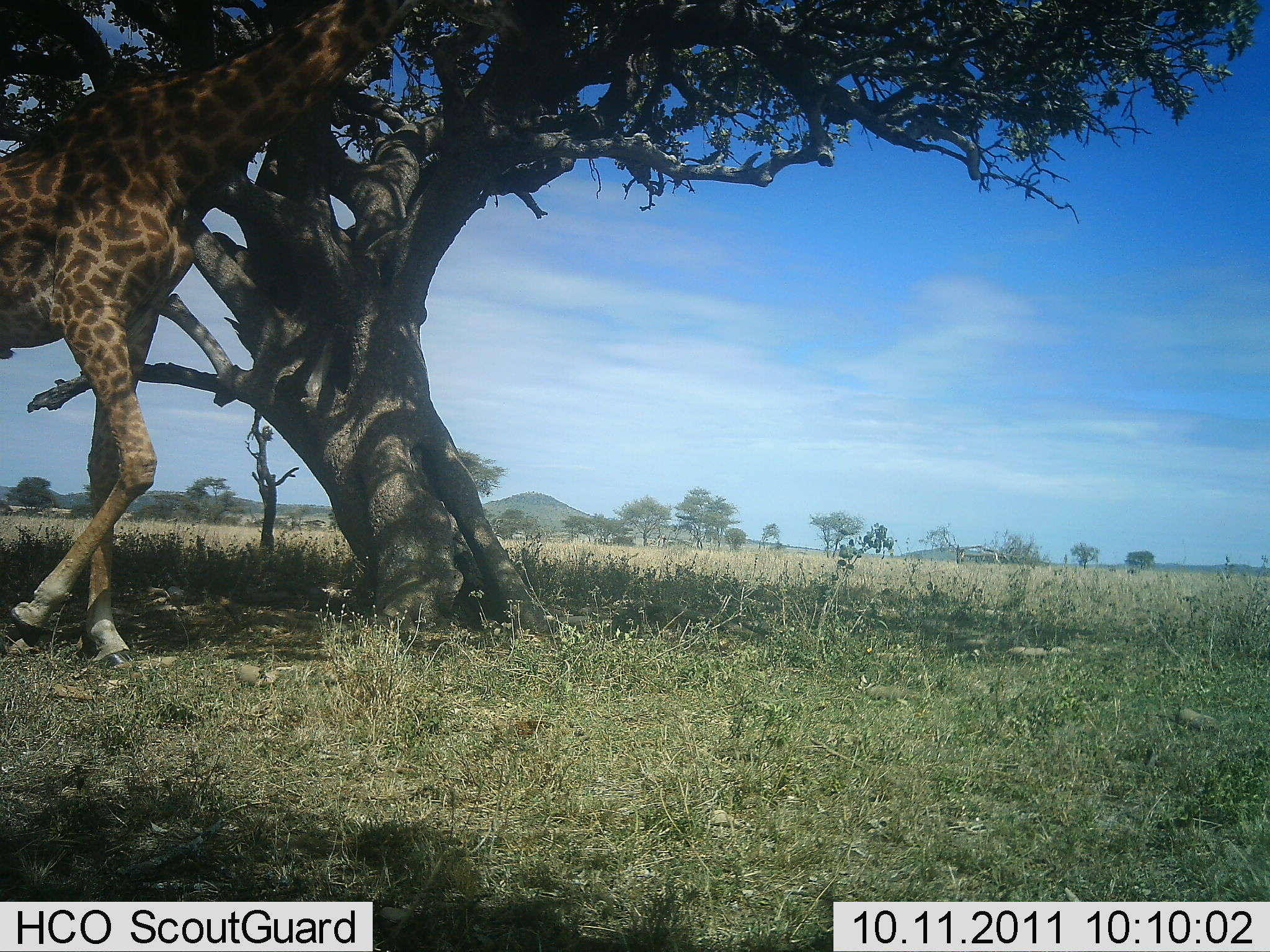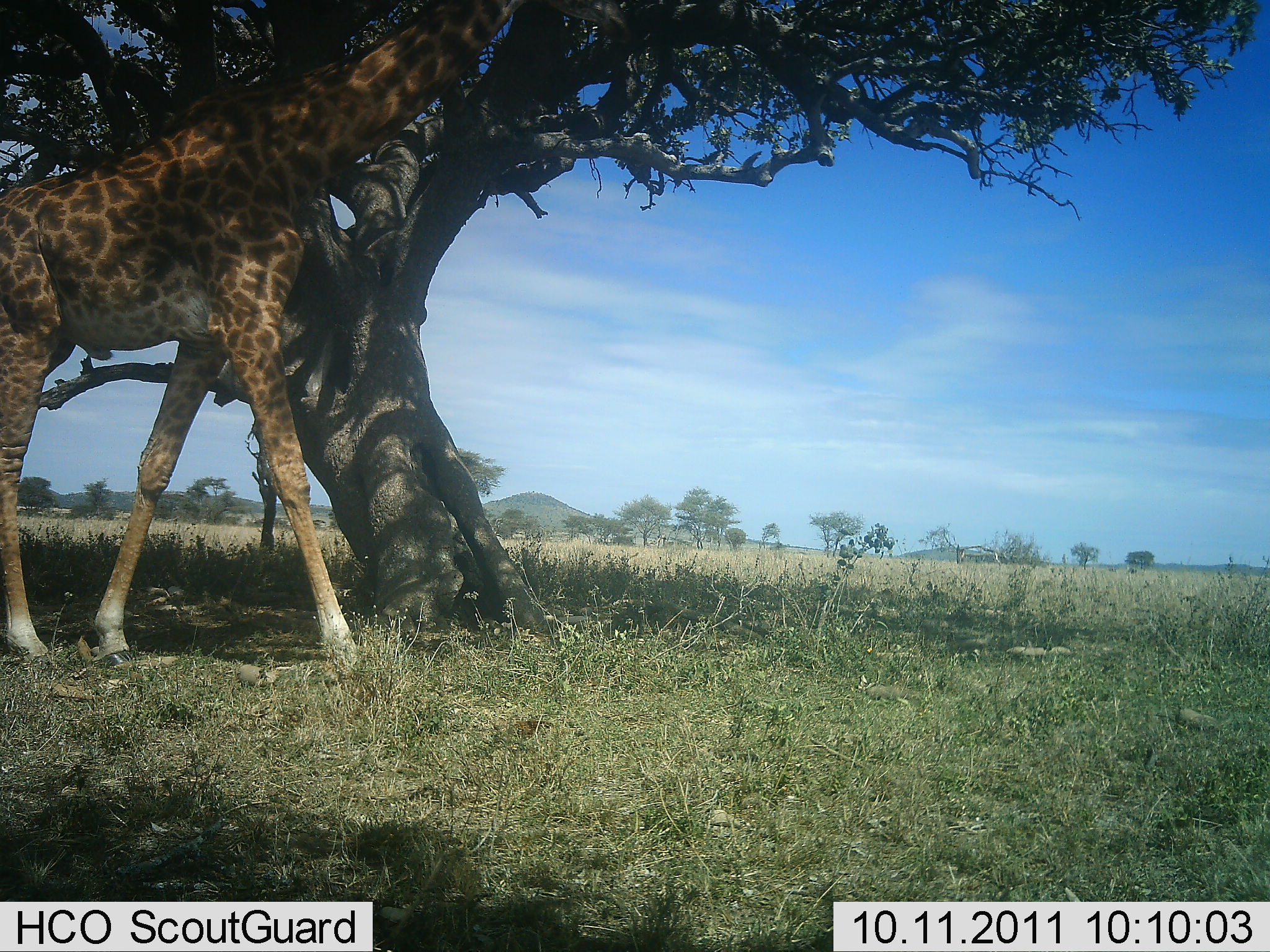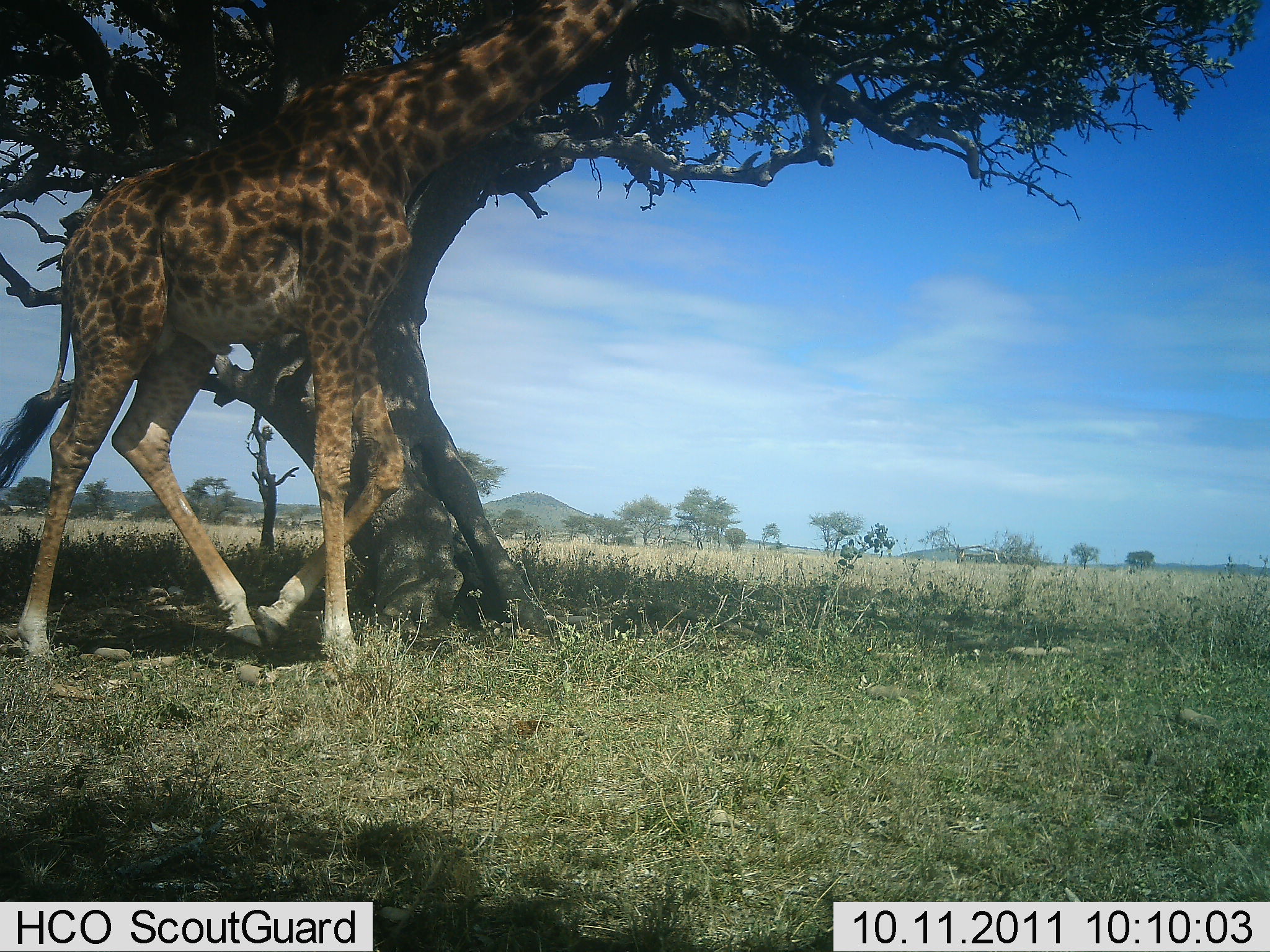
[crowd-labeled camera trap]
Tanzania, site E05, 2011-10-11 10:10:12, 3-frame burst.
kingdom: Animalia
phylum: Chordata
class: Mammalia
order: Artiodactyla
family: Giraffidae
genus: Giraffa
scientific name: Giraffa camelopardalis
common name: giraffe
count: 1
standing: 0%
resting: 0%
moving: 88%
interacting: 0%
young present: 0%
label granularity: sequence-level